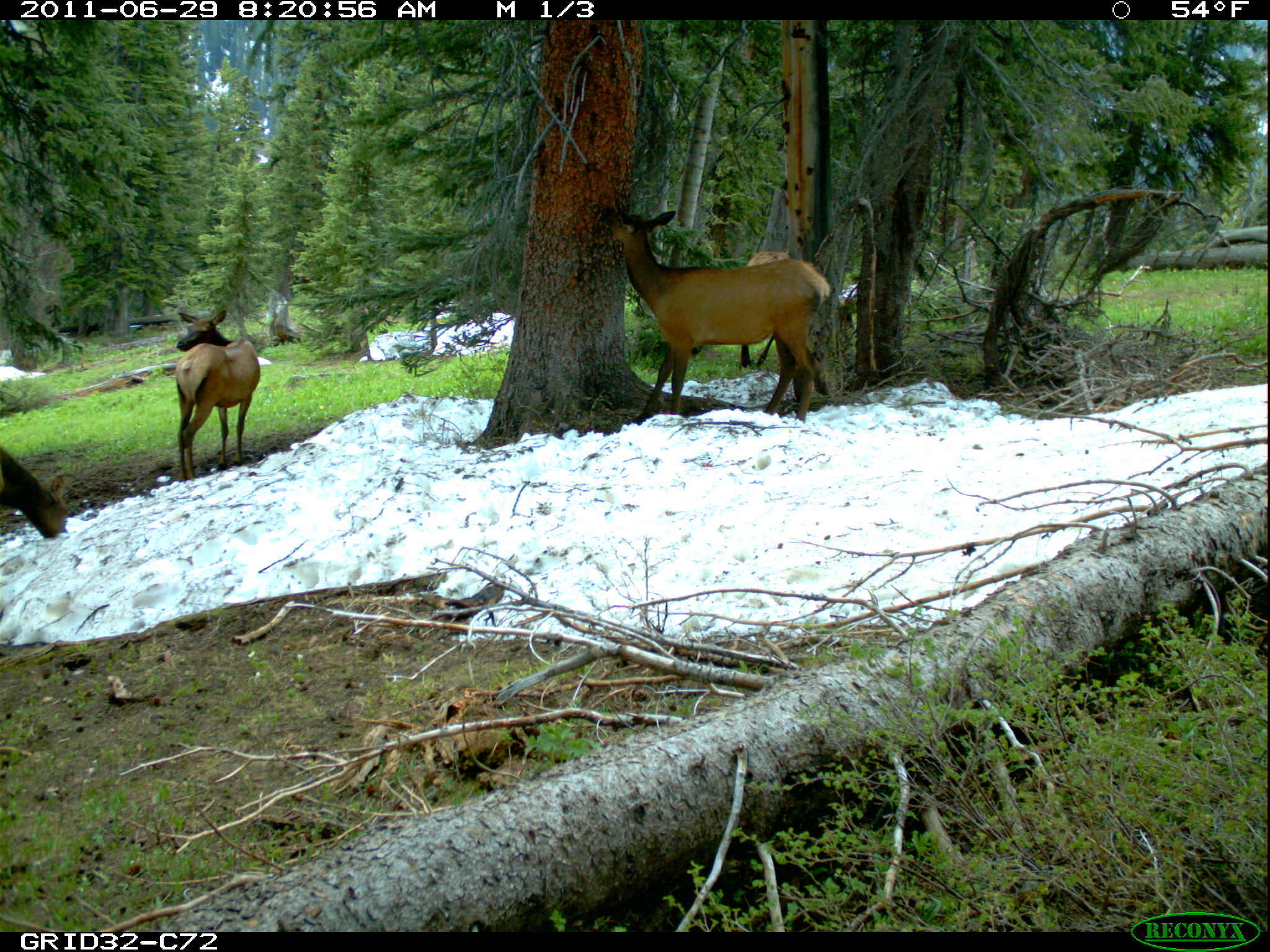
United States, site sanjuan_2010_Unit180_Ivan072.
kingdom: Animalia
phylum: Chordata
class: Mammalia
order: Artiodactyla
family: Cervidae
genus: Cervus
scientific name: Cervus elaphus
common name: red deer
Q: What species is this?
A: Cervus elaphus (red deer).